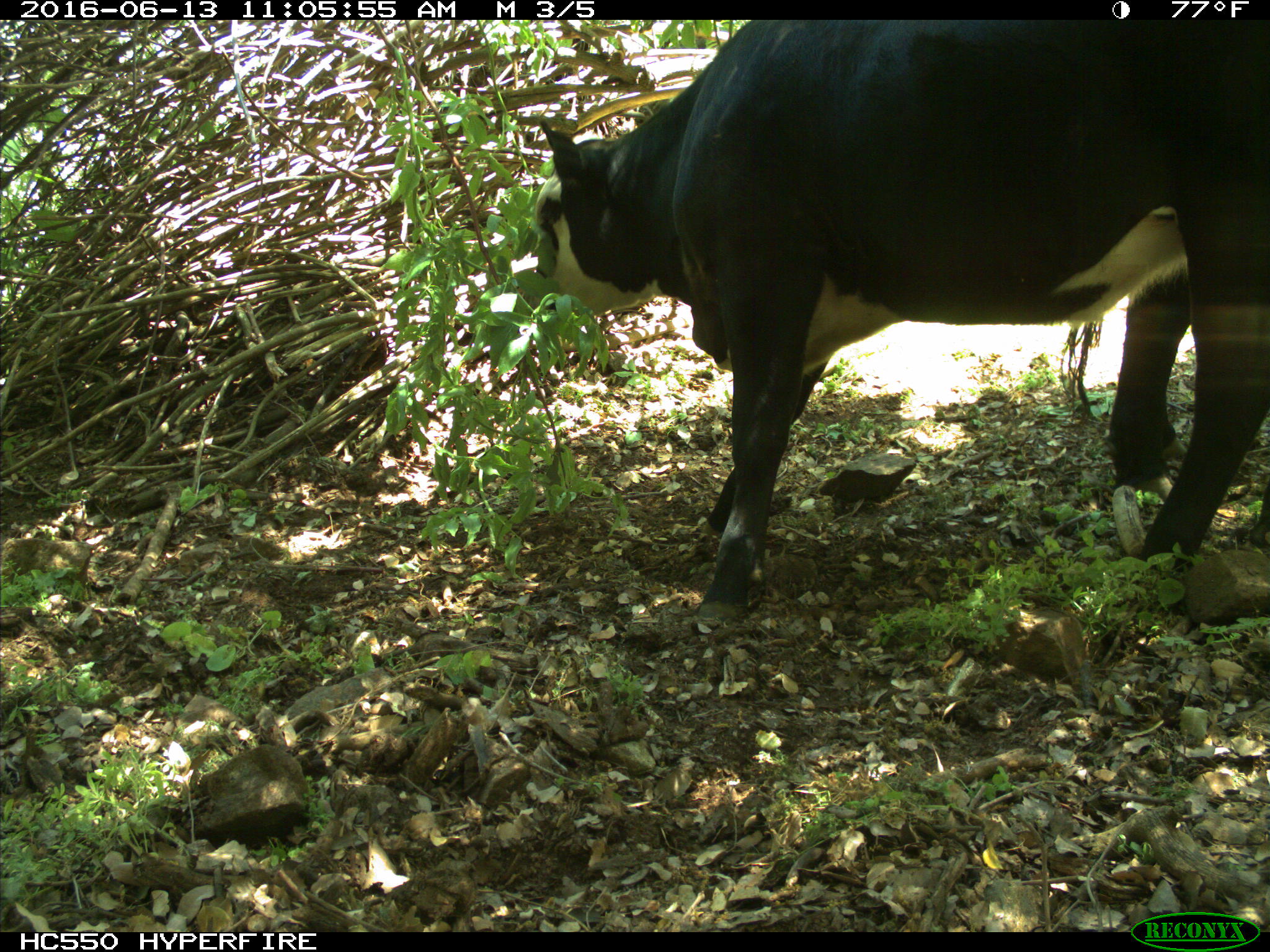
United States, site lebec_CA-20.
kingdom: Animalia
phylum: Chordata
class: Mammalia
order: Artiodactyla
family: Bovidae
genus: Bos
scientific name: Bos taurus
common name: domestic cow